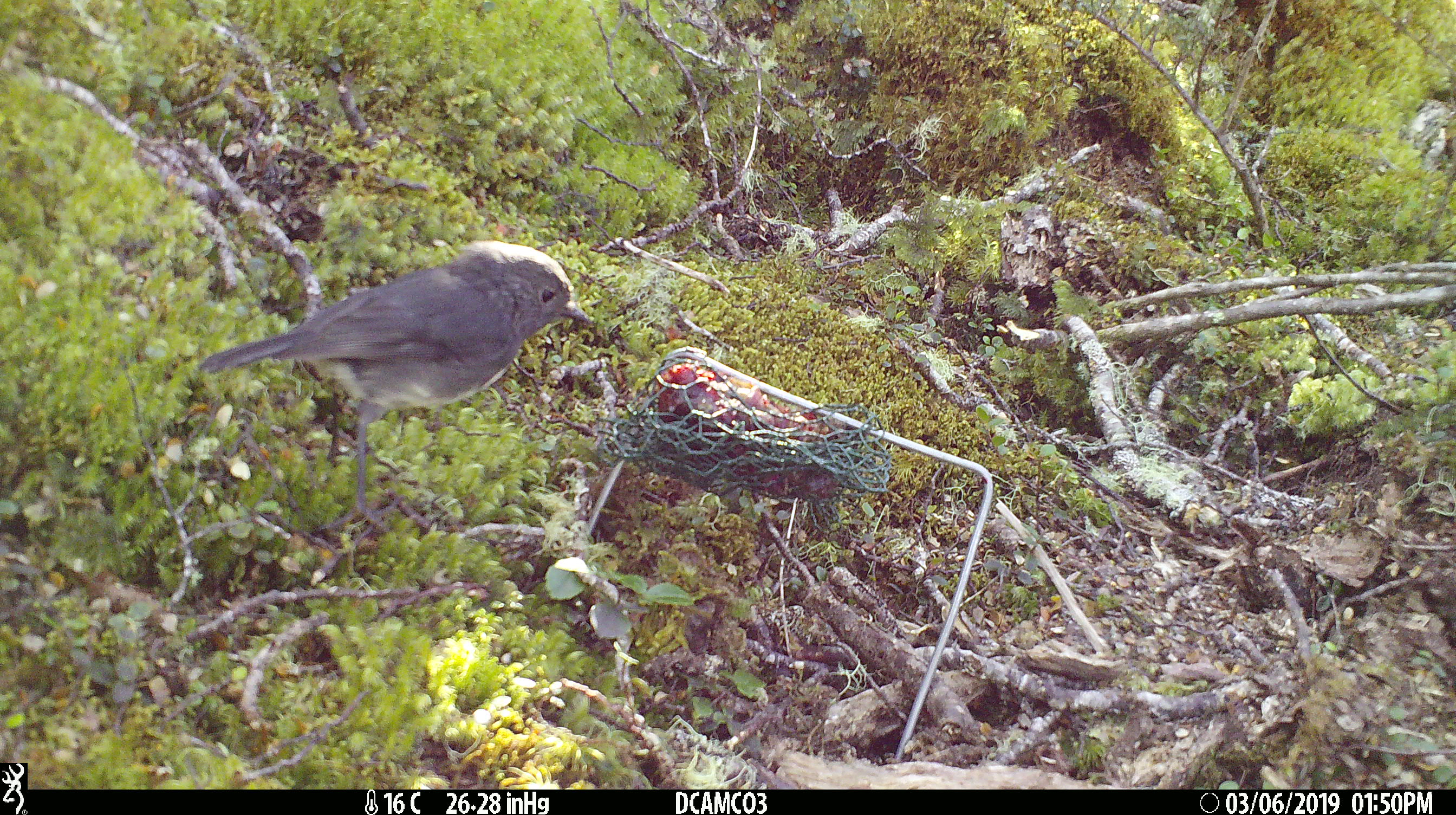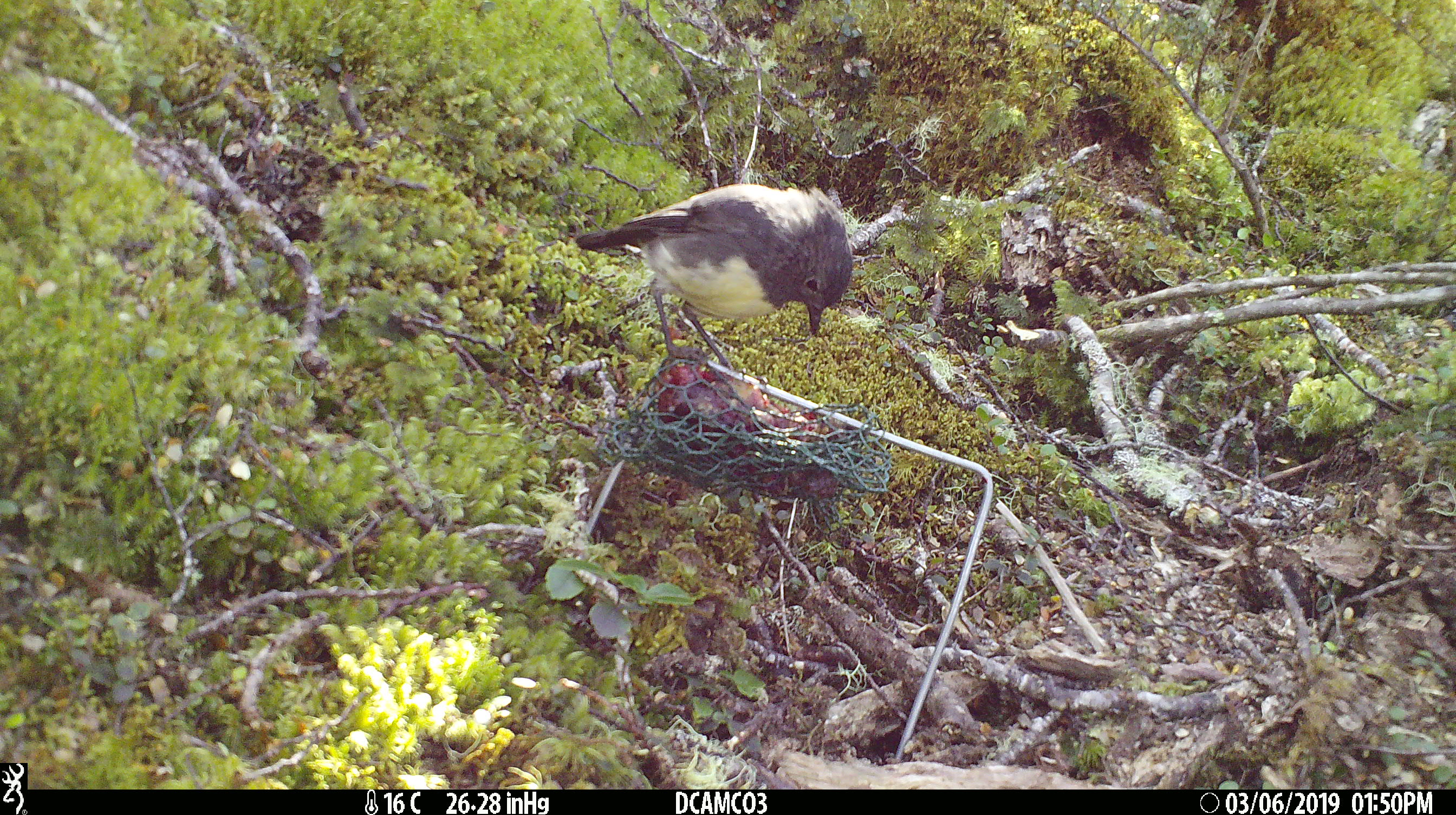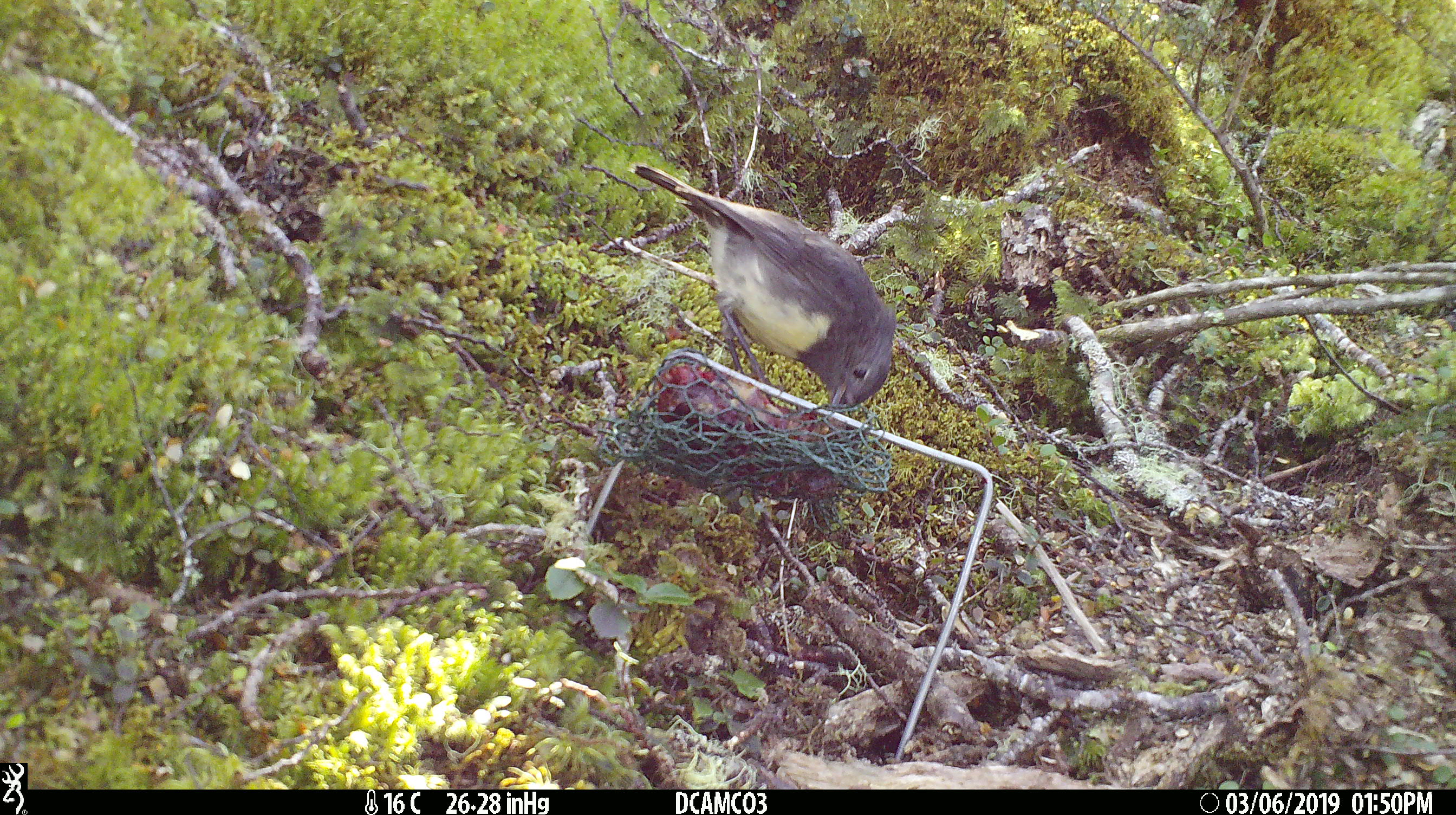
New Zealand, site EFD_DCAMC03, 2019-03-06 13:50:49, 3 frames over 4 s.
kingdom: Animalia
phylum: Chordata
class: Aves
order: Passeriformes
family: Petroicidae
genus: Petroica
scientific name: Petroica australis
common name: new zealand robin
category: robin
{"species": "robin (new zealand robin) (Petroica australis)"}